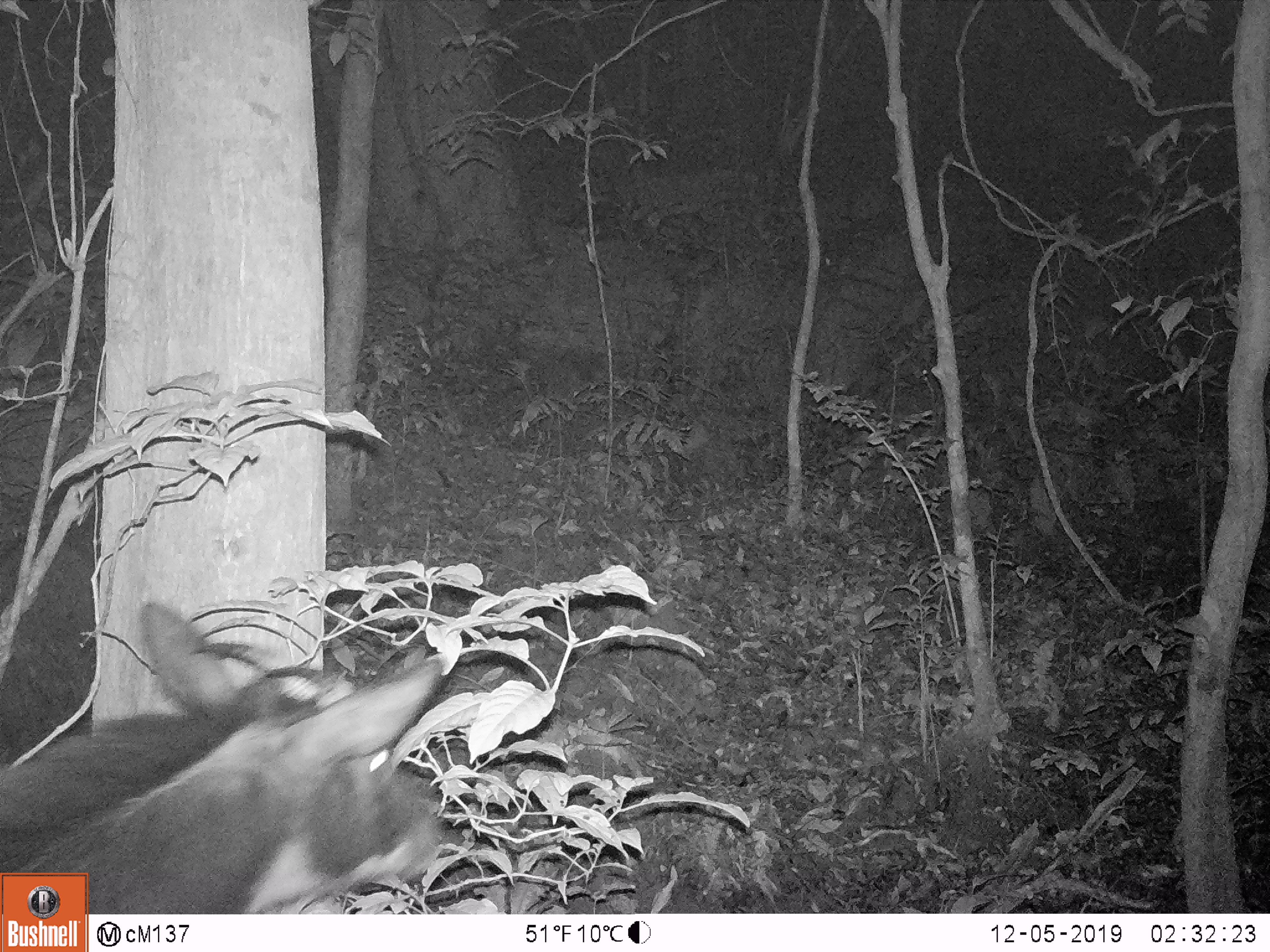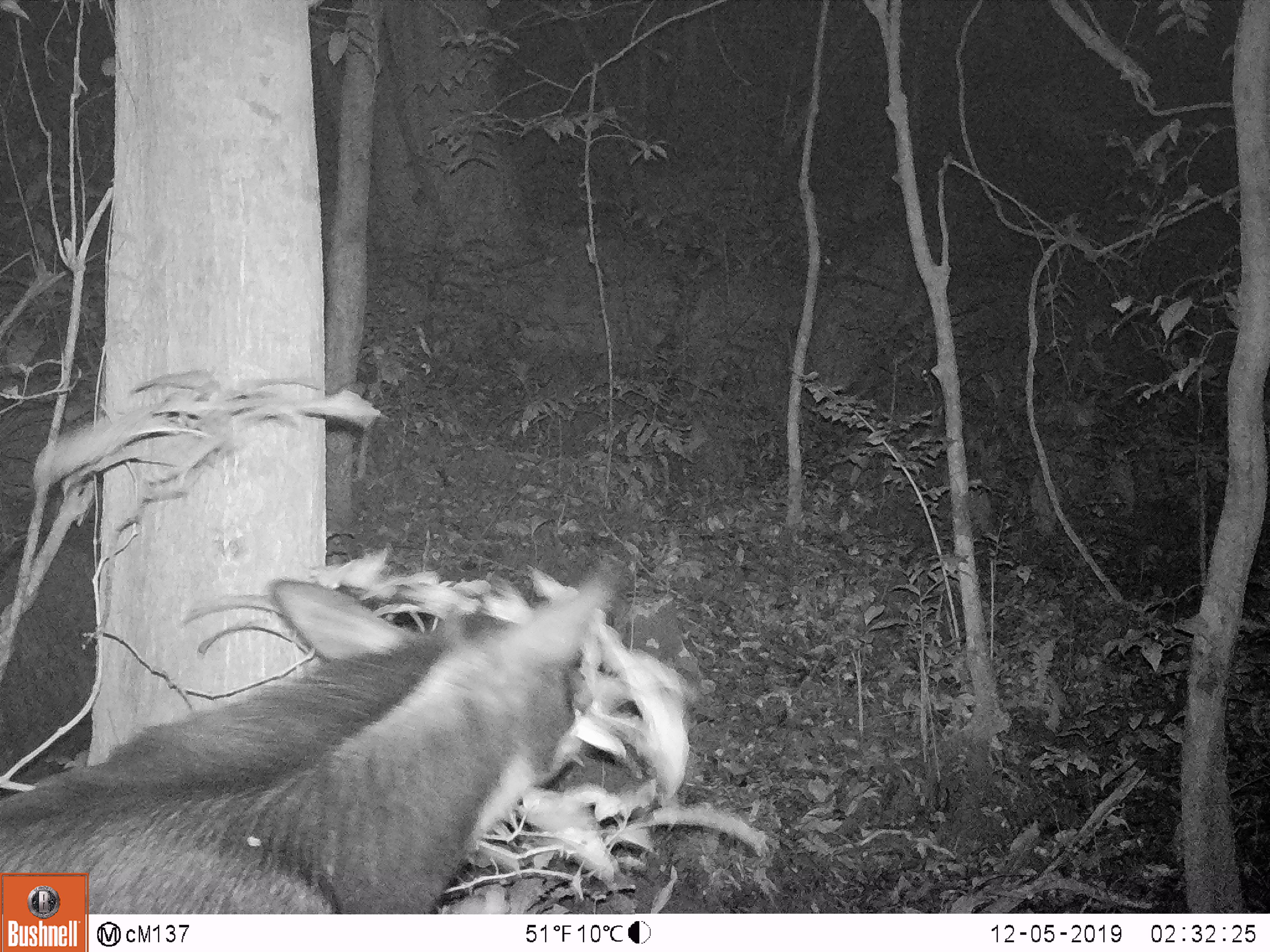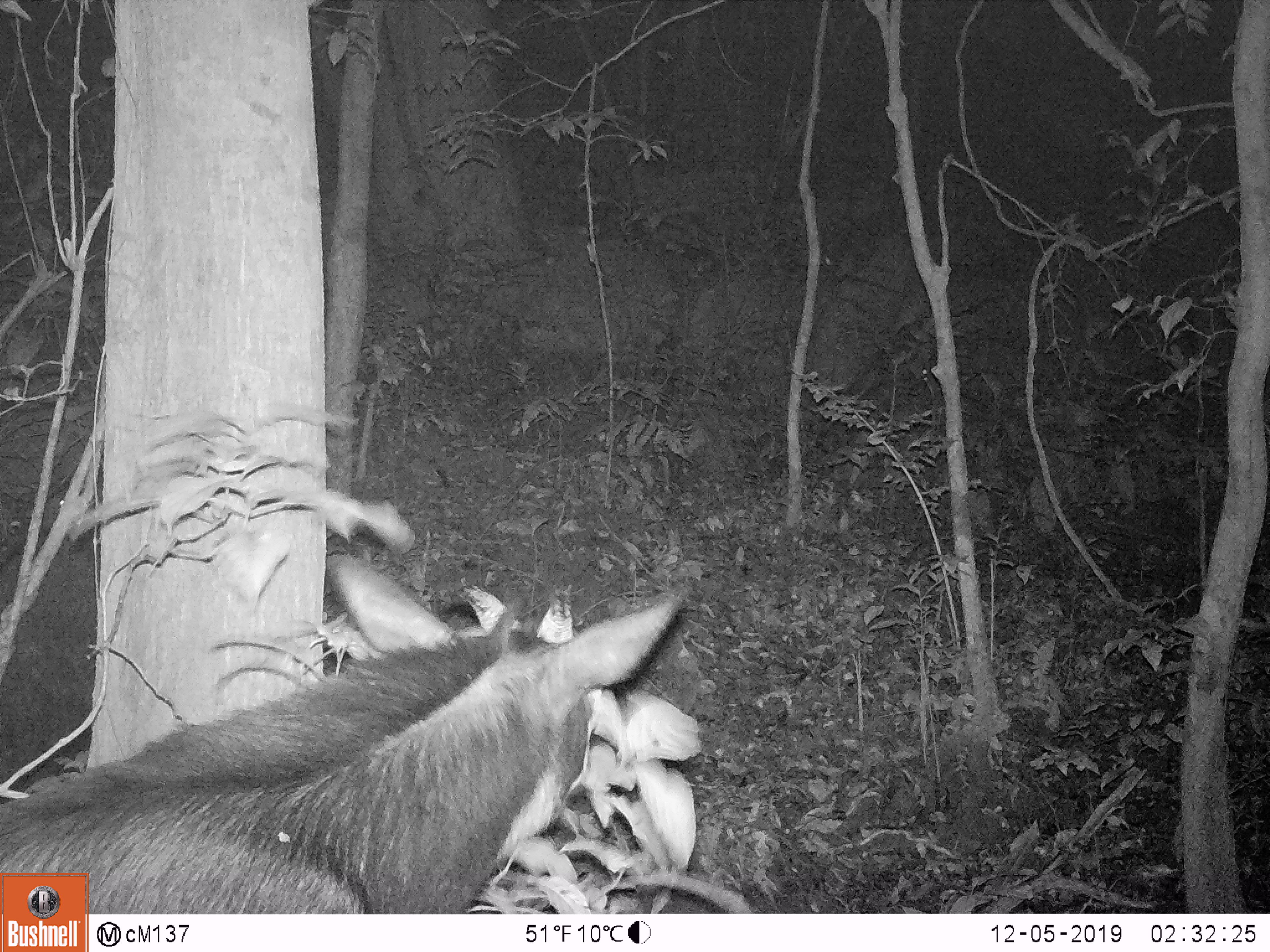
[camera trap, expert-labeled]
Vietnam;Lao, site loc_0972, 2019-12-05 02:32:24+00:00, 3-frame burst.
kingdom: Animalia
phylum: Chordata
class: Mammalia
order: Artiodactyla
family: Bovidae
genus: Capricornis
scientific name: Capricornis sumatraensis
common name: chinese serow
Chinese serow (Capricornis sumatraensis). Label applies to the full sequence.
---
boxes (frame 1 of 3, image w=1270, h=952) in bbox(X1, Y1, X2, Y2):
chinese serow: bbox(0, 598, 453, 913)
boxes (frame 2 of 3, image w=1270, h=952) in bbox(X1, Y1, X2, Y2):
chinese serow: bbox(0, 578, 611, 913)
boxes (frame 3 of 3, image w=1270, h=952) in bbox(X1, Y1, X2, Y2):
chinese serow: bbox(0, 559, 671, 913)